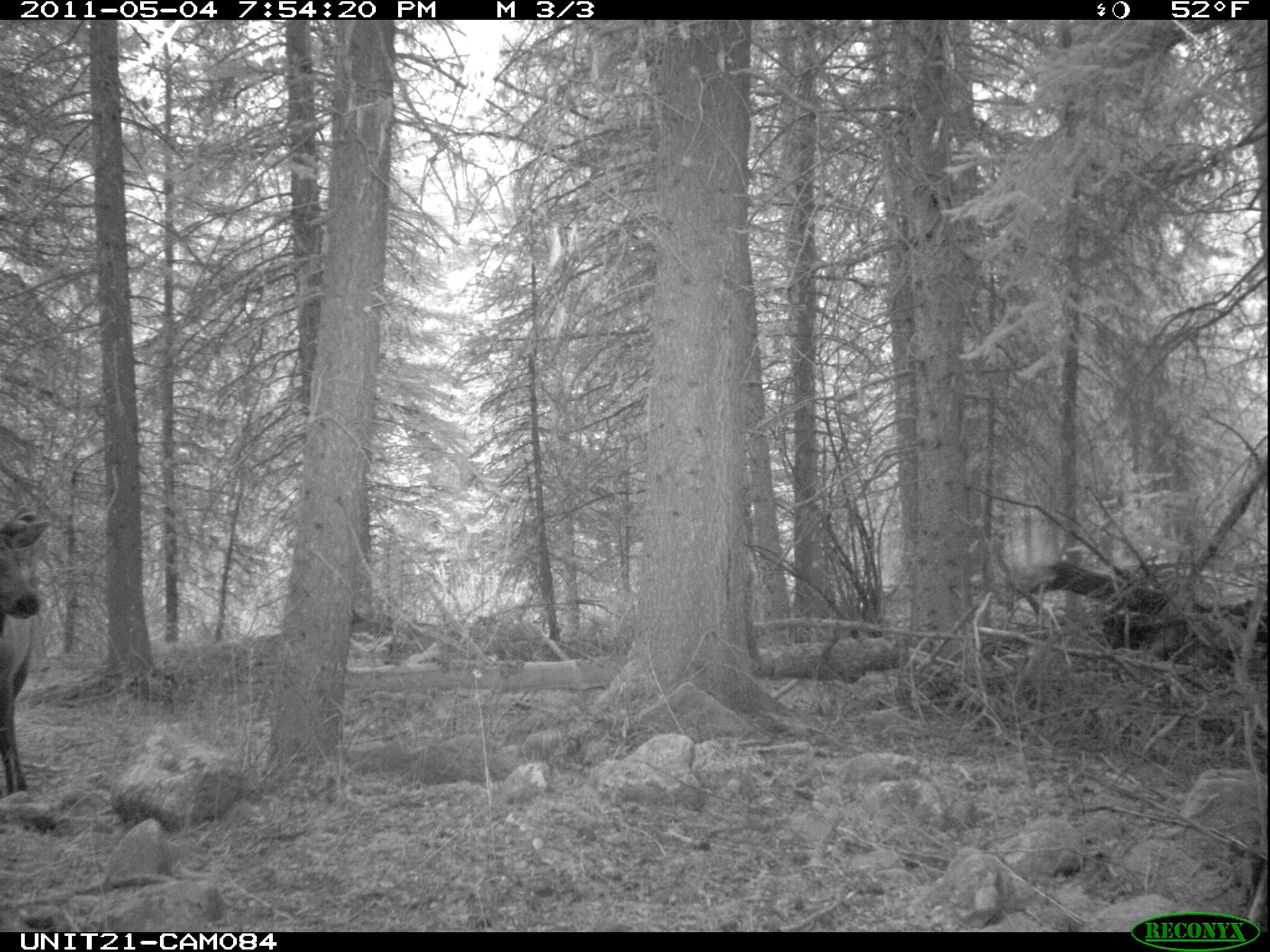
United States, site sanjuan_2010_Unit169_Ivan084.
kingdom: Animalia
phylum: Chordata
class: Mammalia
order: Artiodactyla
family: Cervidae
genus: Cervus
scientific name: Cervus elaphus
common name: red deer